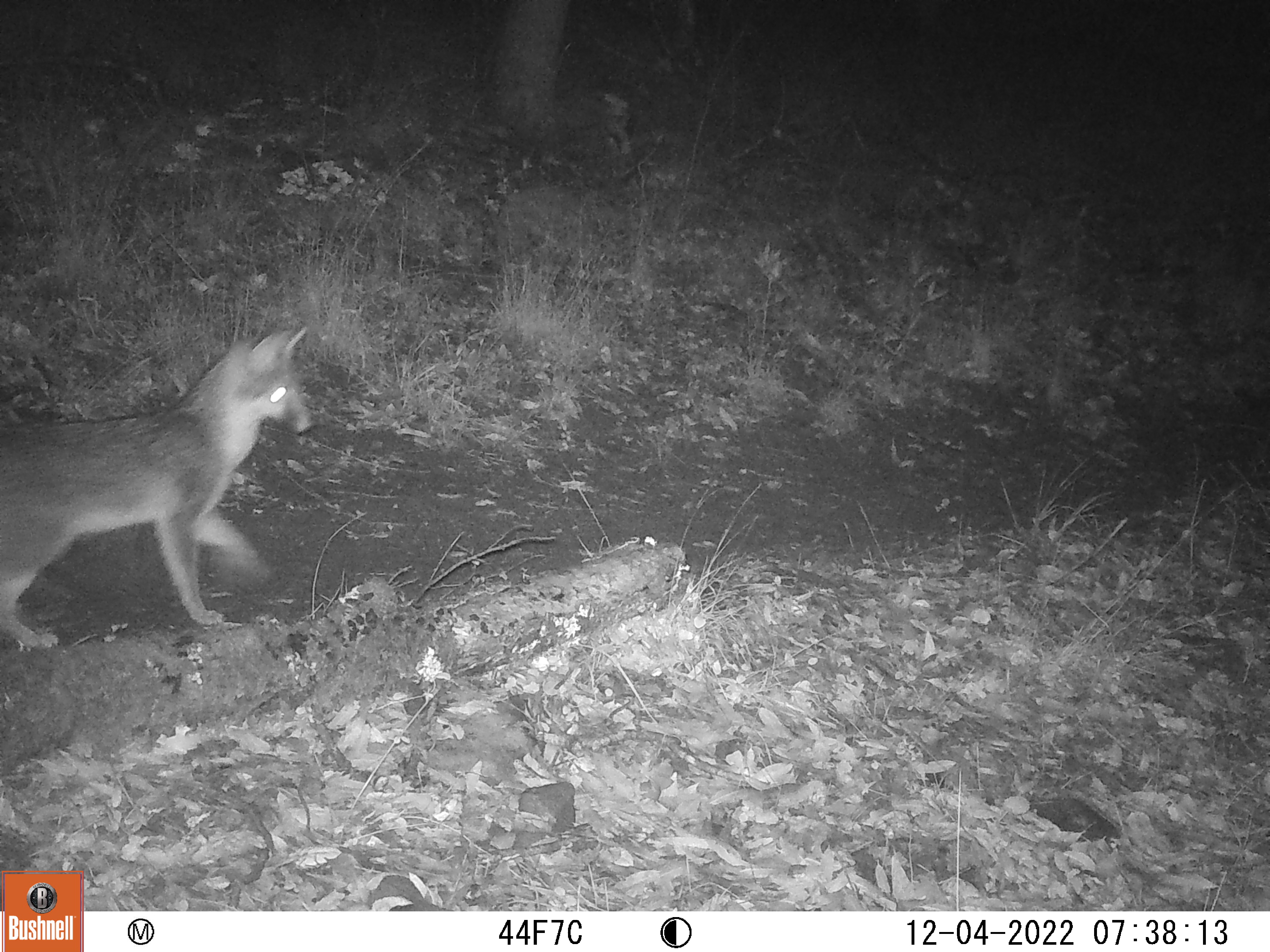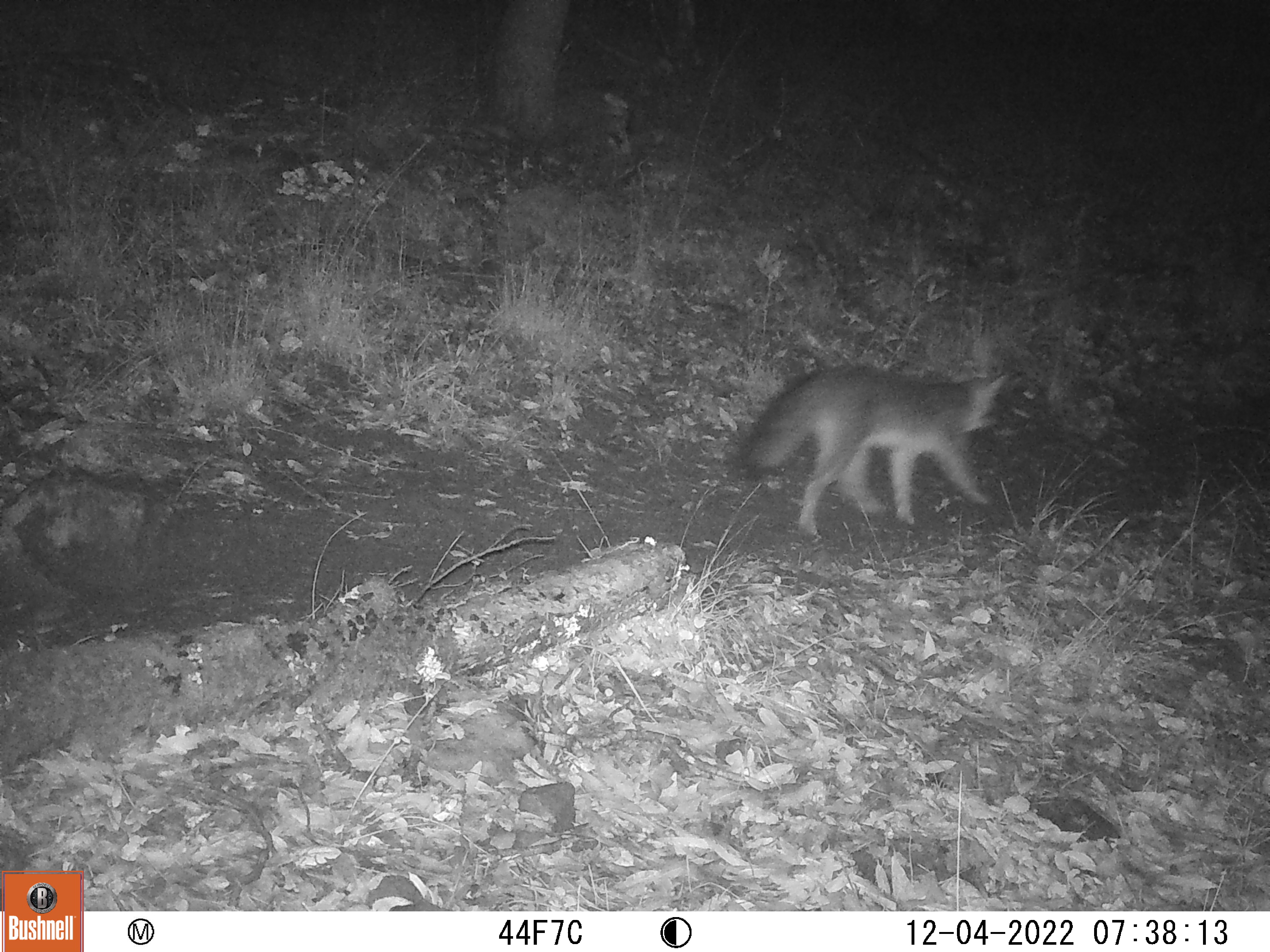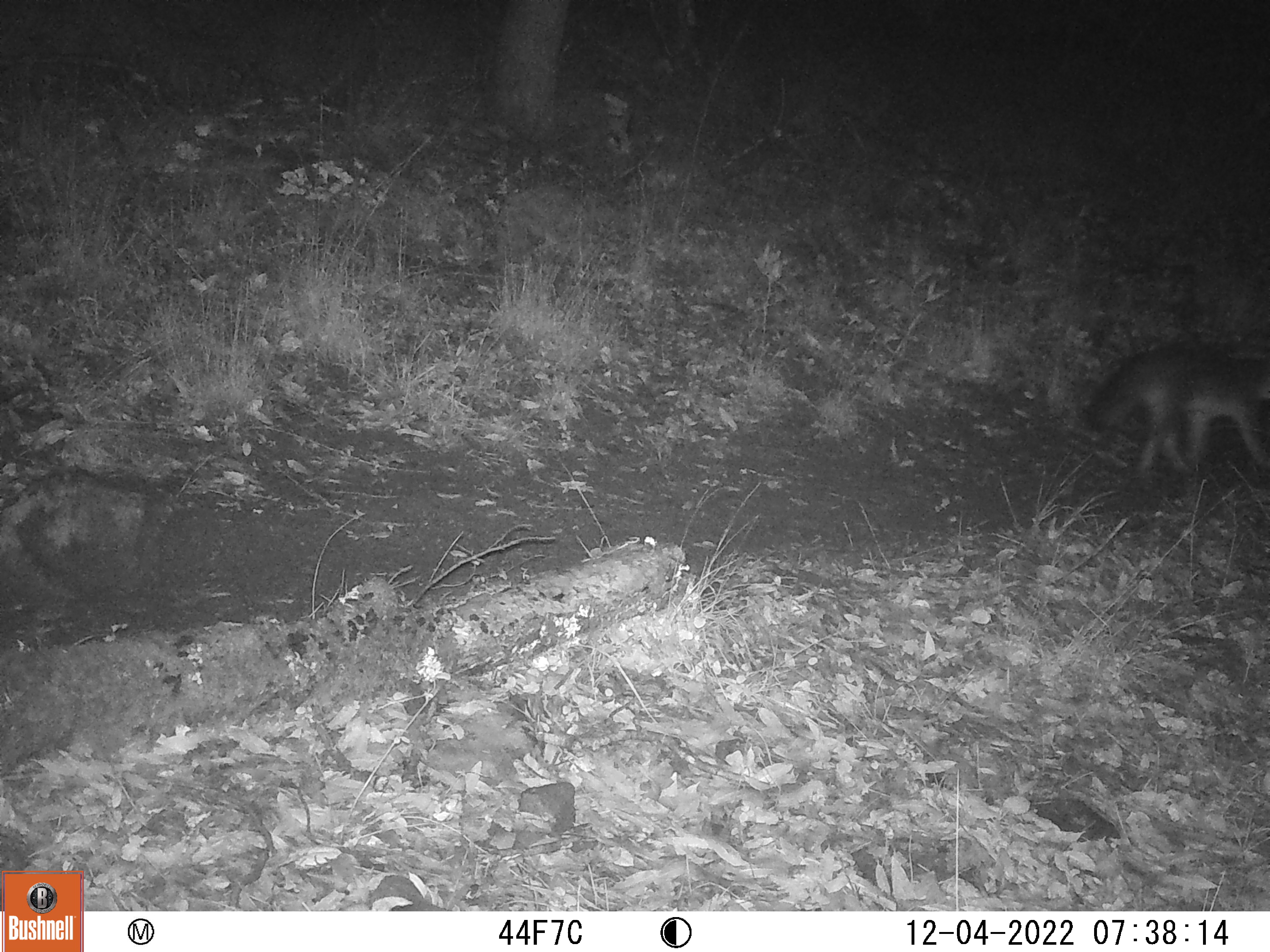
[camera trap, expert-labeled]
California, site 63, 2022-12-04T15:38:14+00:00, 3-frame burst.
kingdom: Animalia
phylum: Chordata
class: Mammalia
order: Carnivora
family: Canidae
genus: Urocyon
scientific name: Urocyon cinereoargenteus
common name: gray fox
Gray fox (Urocyon cinereoargenteus).